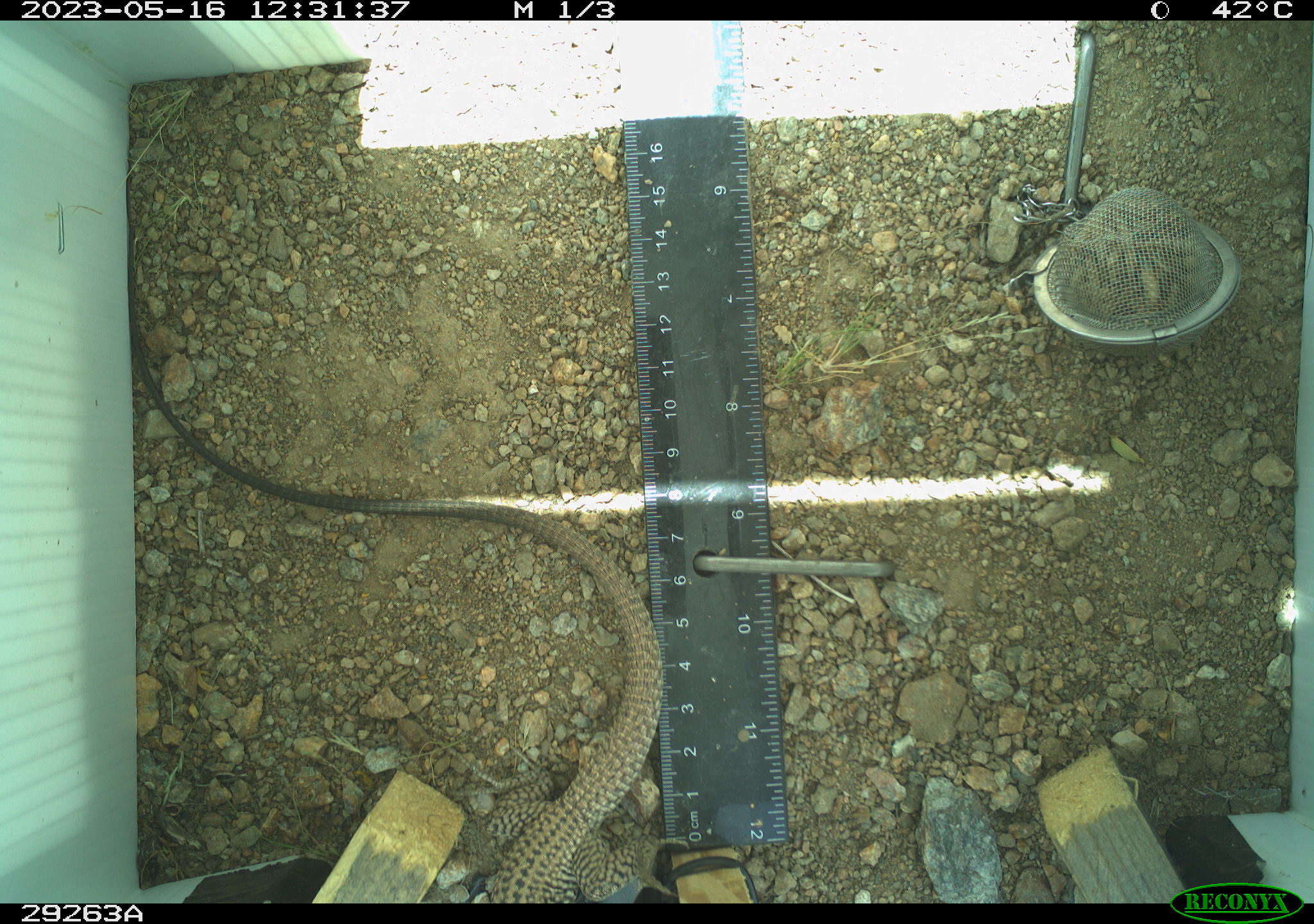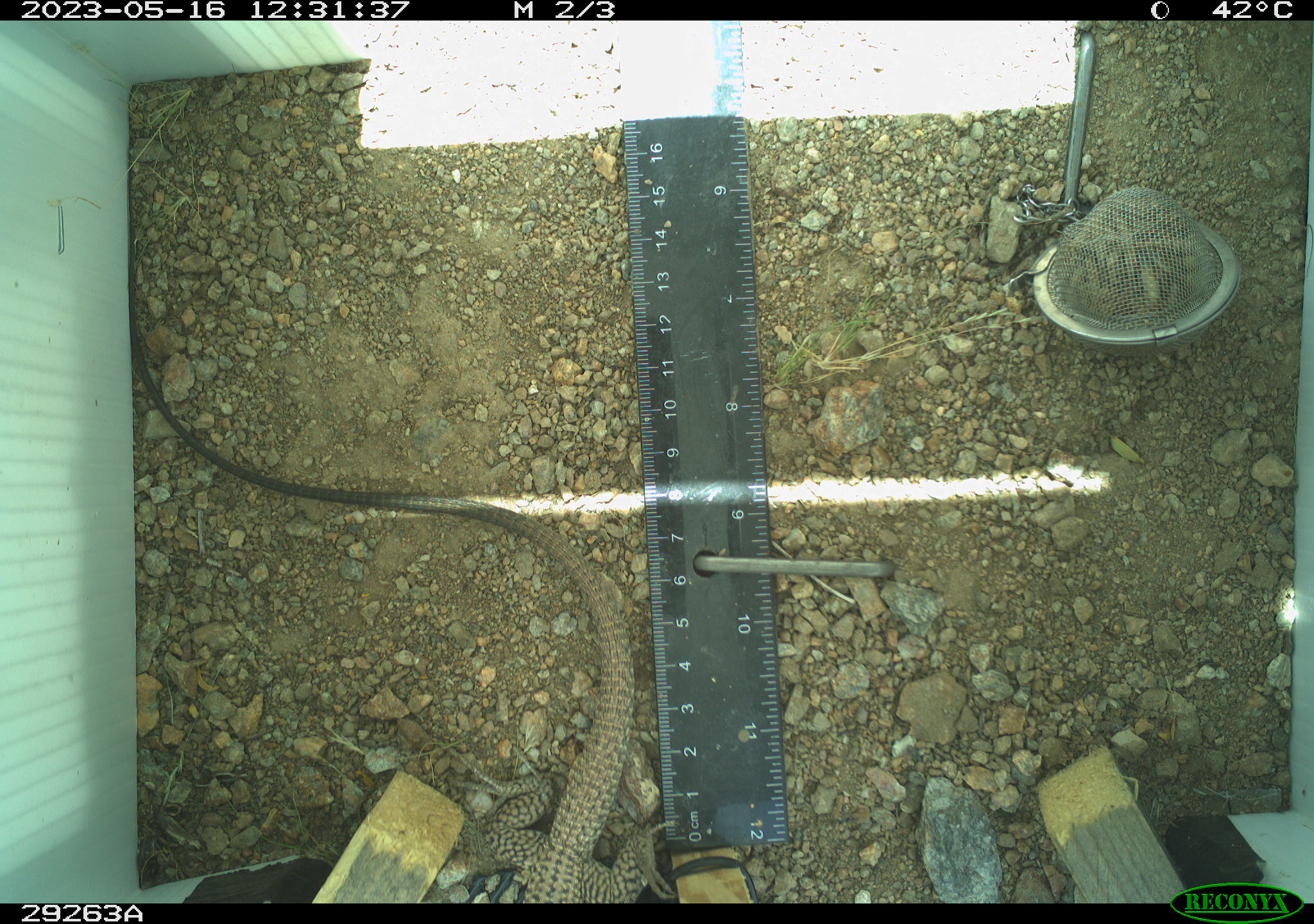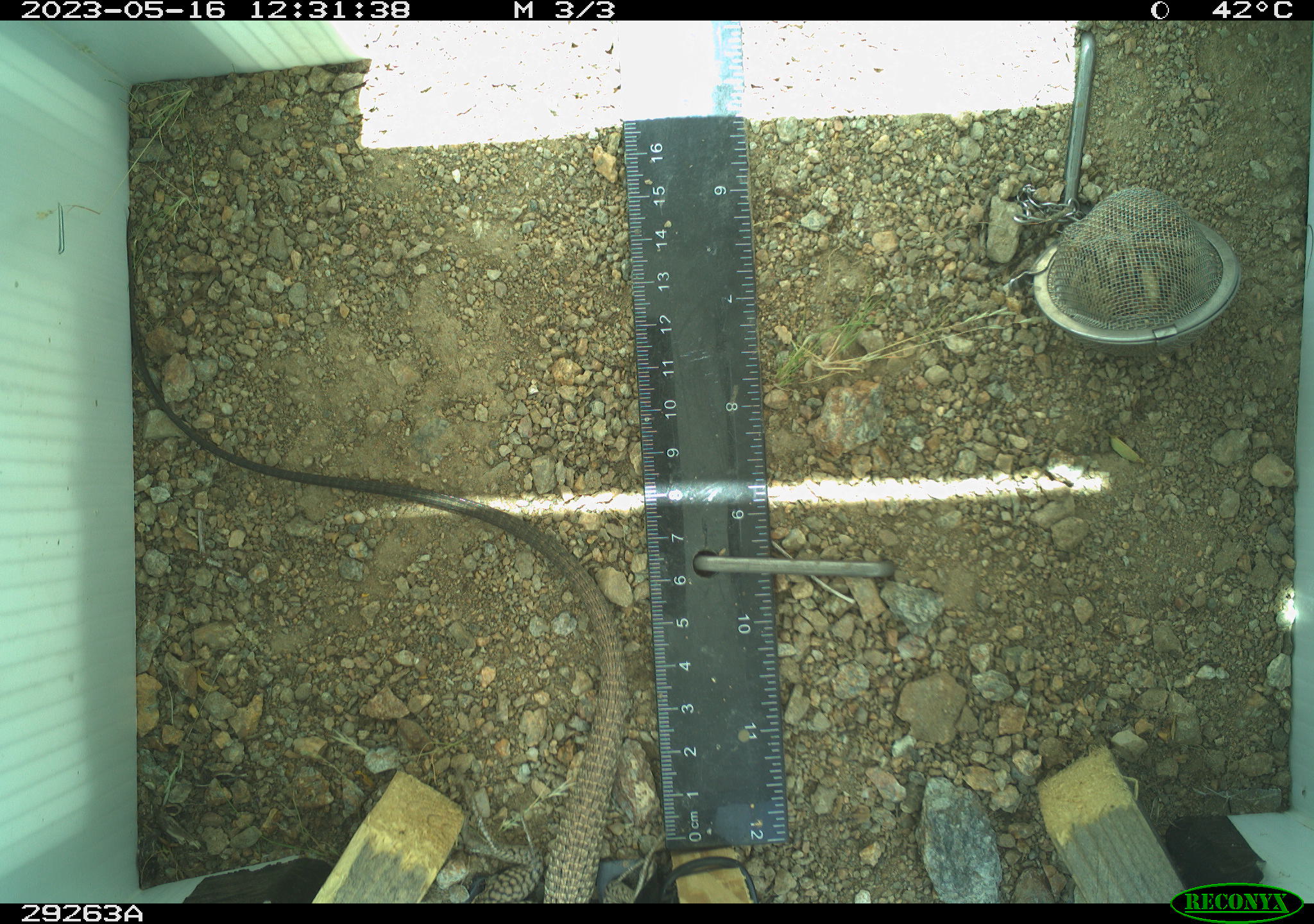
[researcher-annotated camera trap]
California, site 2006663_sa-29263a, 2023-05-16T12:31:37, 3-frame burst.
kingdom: Animalia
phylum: Chordata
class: Reptilia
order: Squamata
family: Teiidae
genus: Aspidoscelis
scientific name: Aspidoscelis tigris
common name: western whiptail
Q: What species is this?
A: Western whiptail (Aspidoscelis tigris).